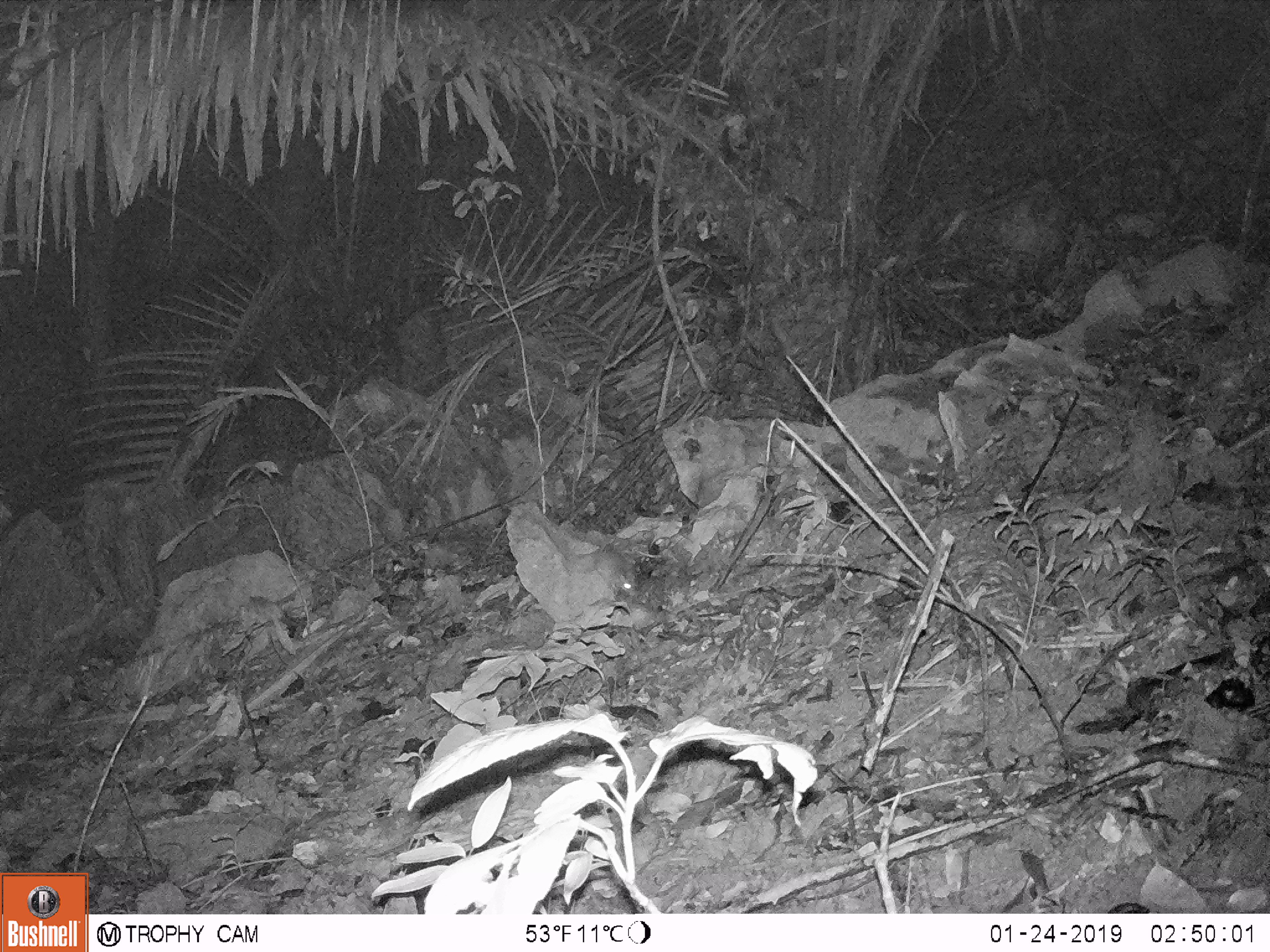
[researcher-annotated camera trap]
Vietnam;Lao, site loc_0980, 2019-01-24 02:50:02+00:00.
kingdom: Animalia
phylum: Chordata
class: Mammalia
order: Rodentia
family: Muridae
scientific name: Muridae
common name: old-world mice and rats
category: unidentified murid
Unidentified murid (old-world mice and rats) (Muridae). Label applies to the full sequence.